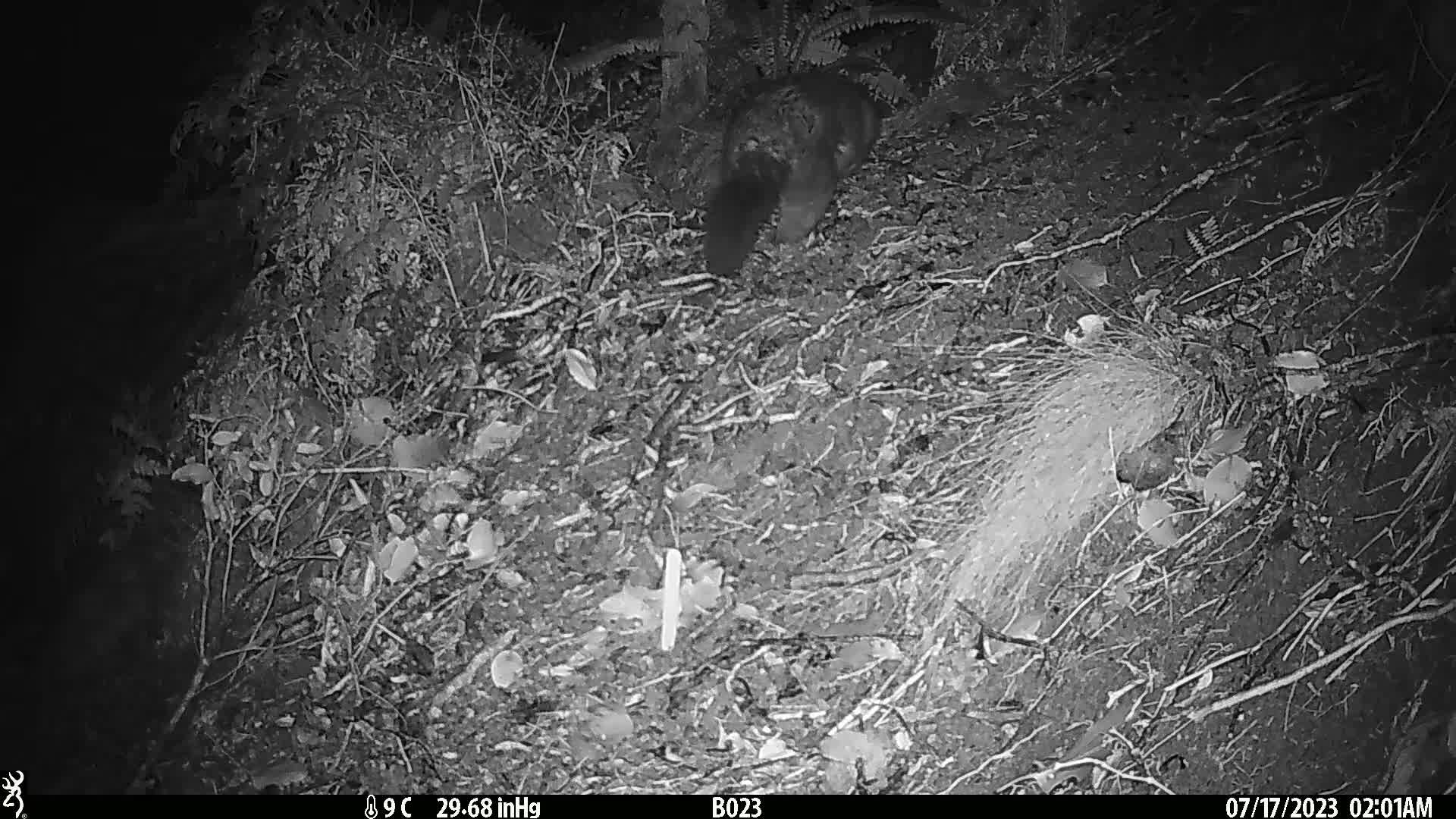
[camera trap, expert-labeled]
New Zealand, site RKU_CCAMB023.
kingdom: Animalia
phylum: Chordata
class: Mammalia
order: Diprotodontia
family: Phalangeridae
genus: Trichosurus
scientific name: Trichosurus vulpecula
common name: common brushtail possum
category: possum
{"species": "possum (common brushtail possum) (Trichosurus vulpecula)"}